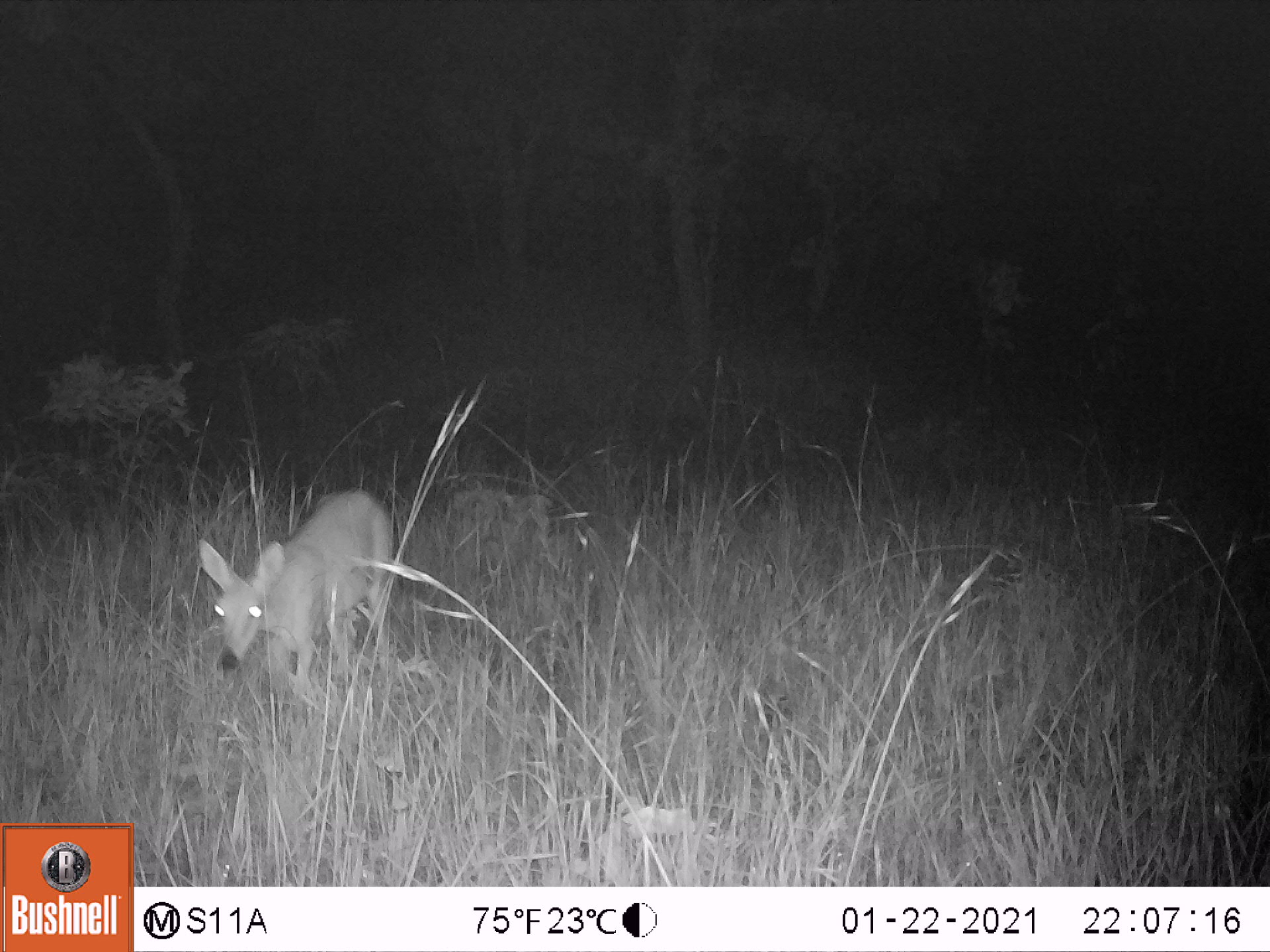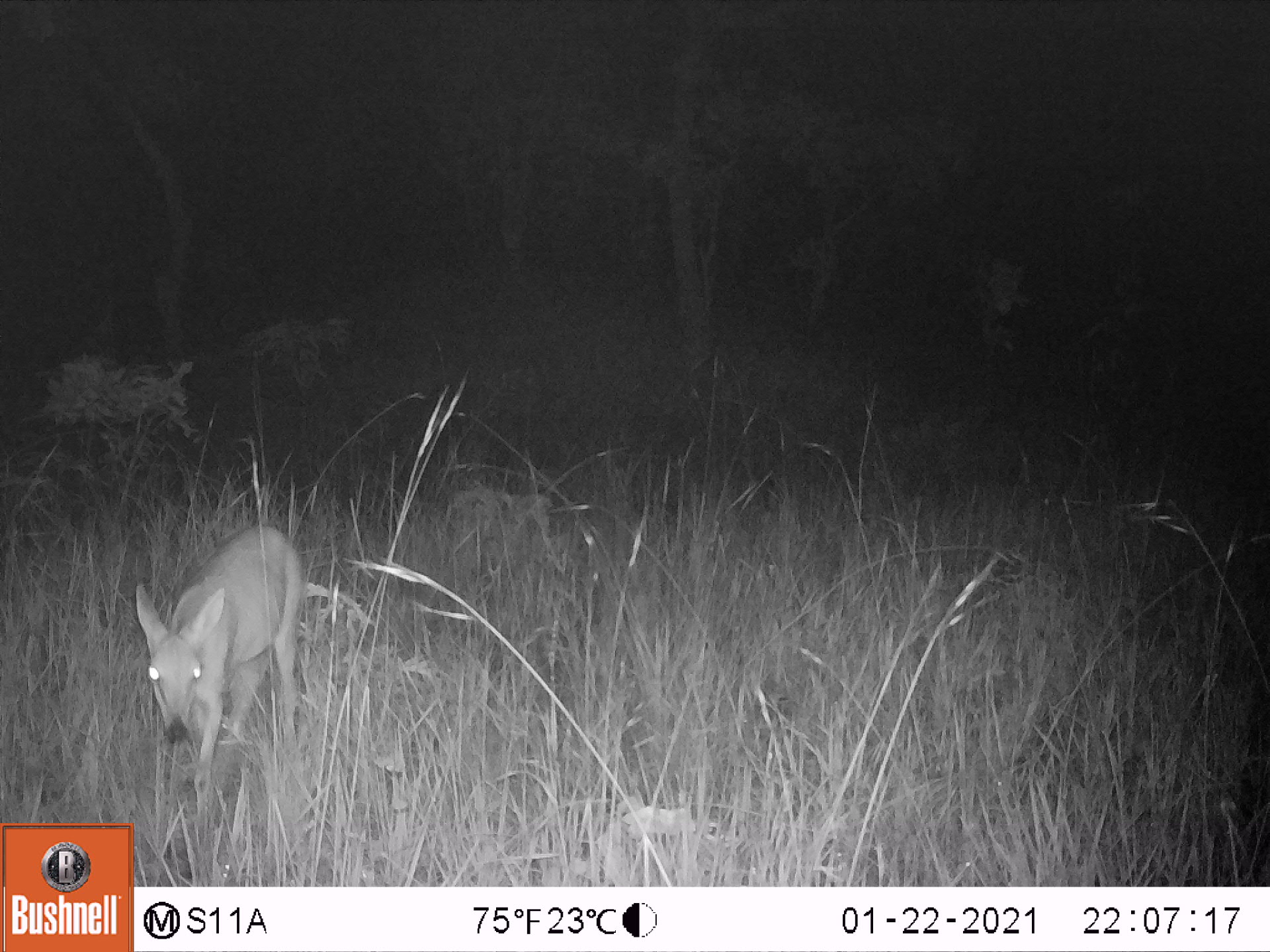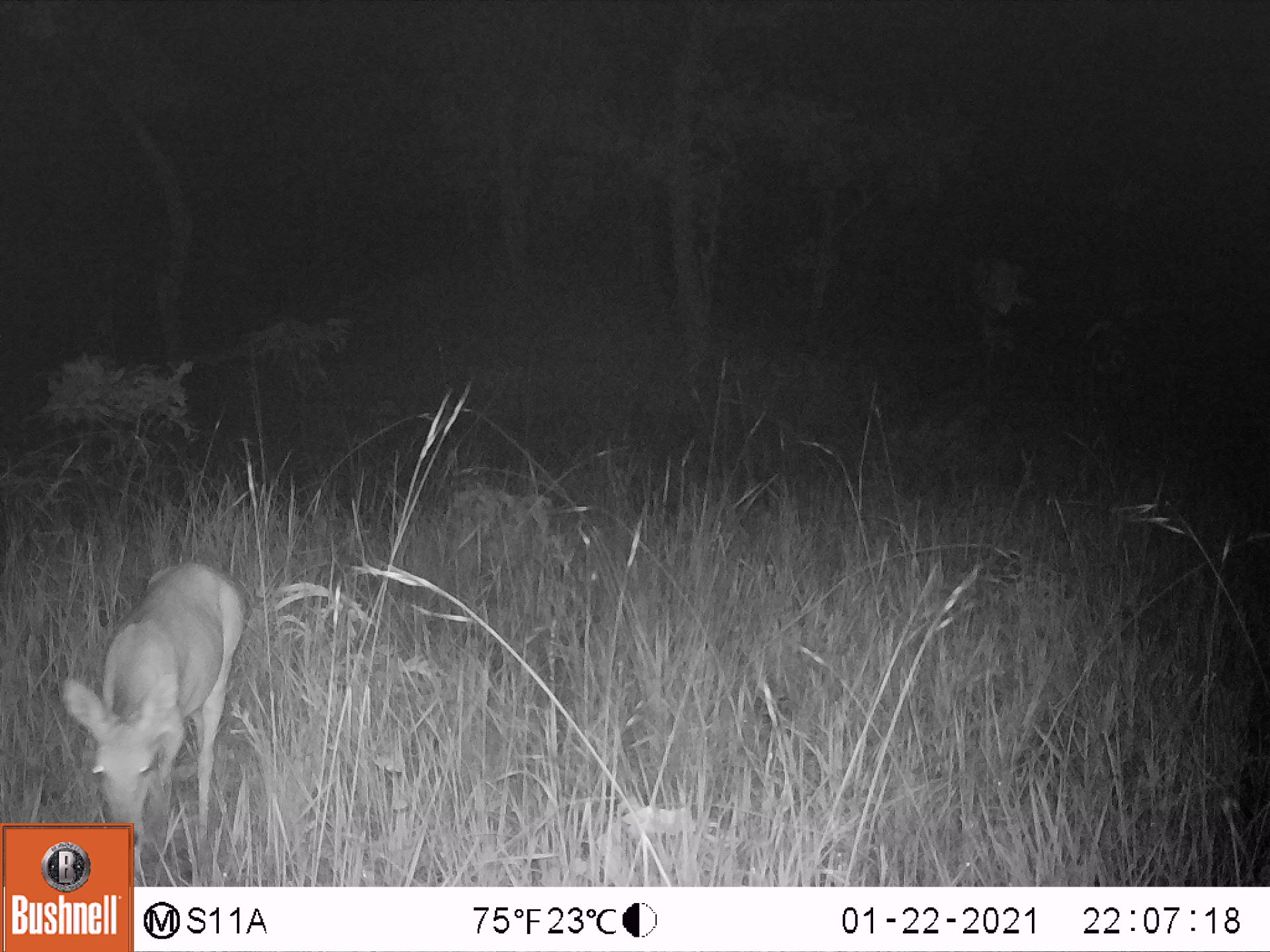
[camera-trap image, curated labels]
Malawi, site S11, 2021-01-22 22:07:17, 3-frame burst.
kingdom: Animalia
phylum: Chordata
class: Mammalia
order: Artiodactyla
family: Bovidae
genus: Sylvicapra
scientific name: Sylvicapra grimmia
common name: common duiker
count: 1